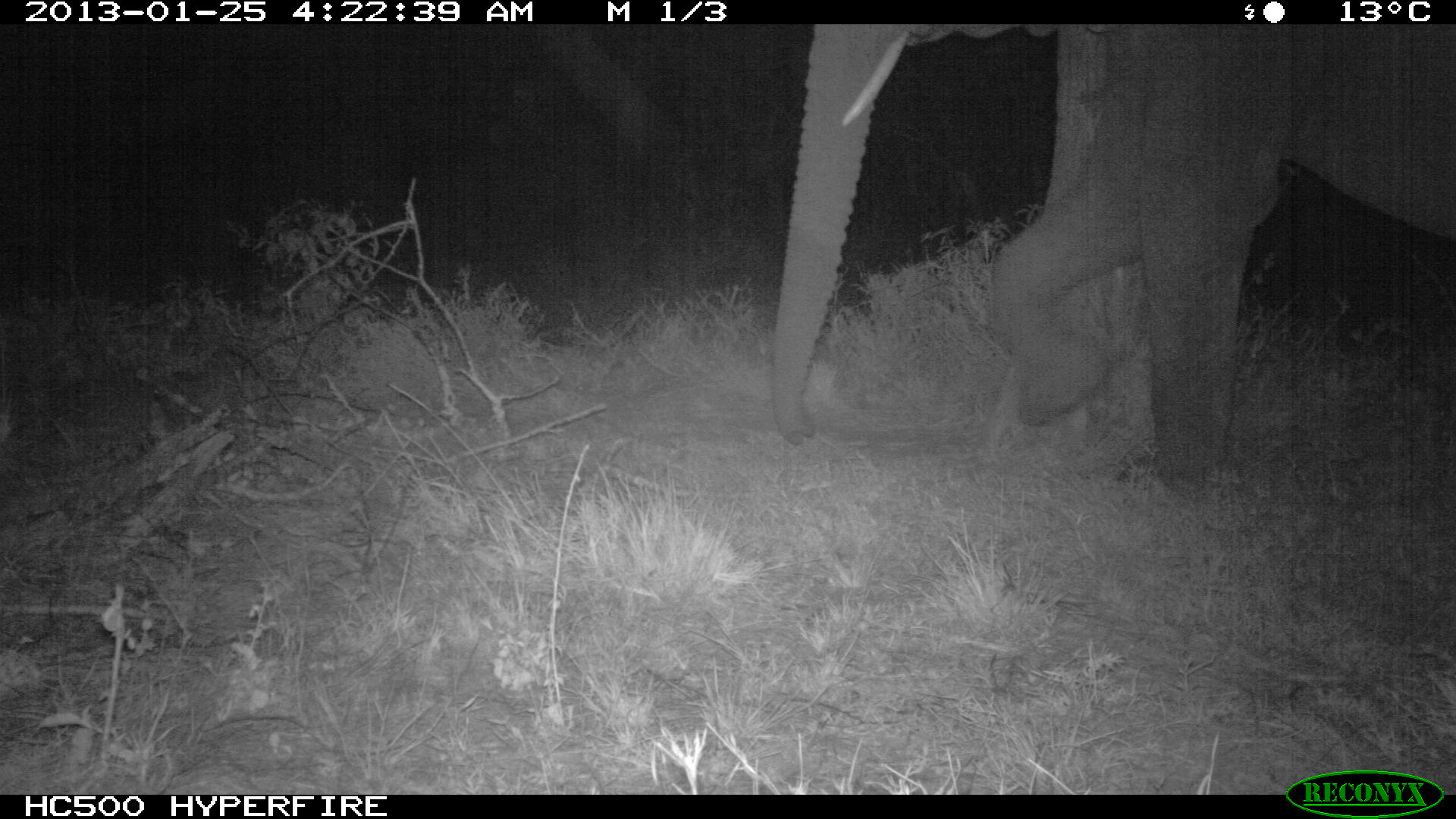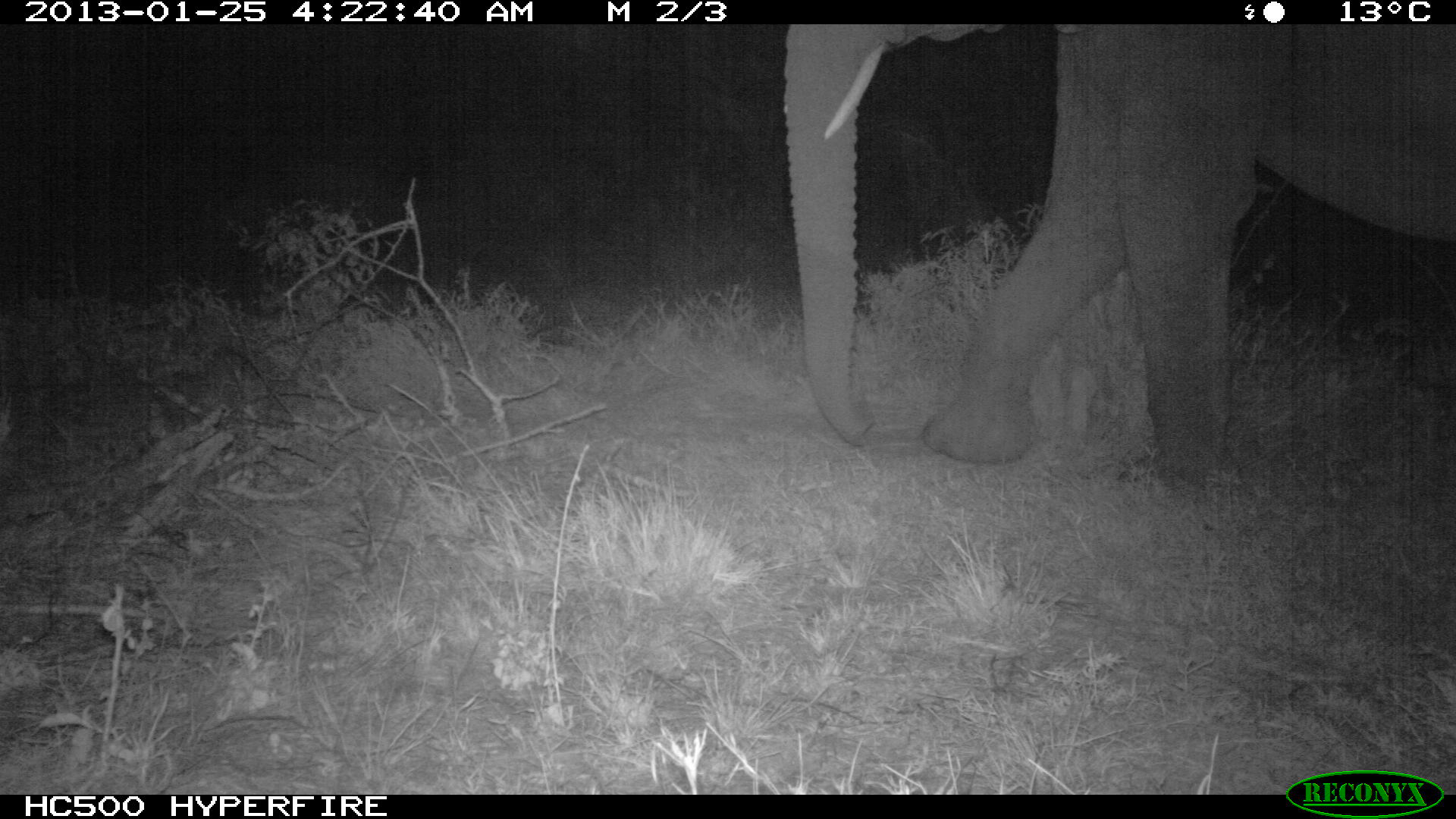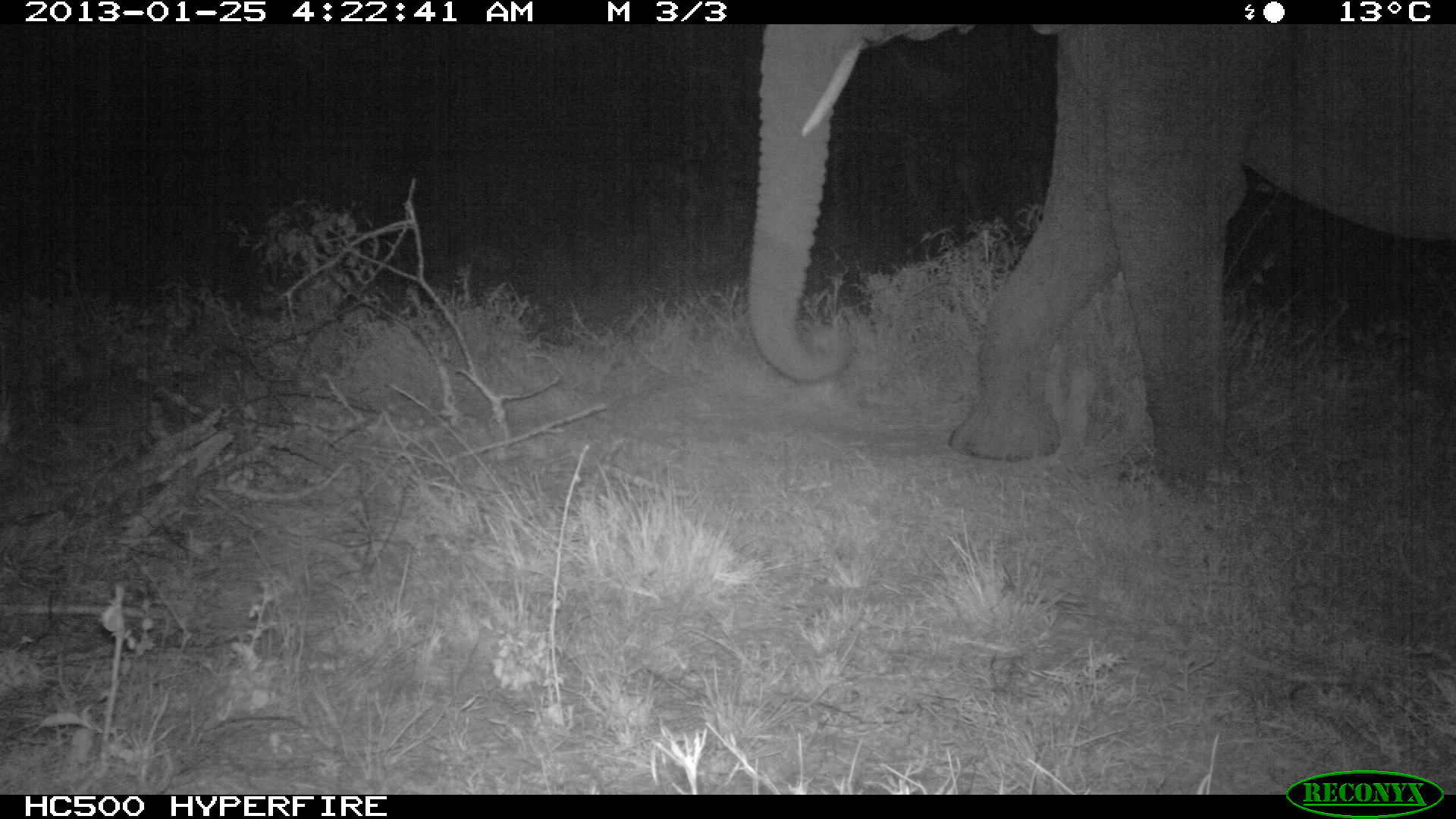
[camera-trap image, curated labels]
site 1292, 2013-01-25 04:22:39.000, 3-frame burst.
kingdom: Animalia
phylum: Chordata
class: Mammalia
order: Proboscidea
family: Elephantidae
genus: Loxodonta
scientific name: Loxodonta africana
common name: african bush elephant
Loxodonta africana (african bush elephant), count 1.